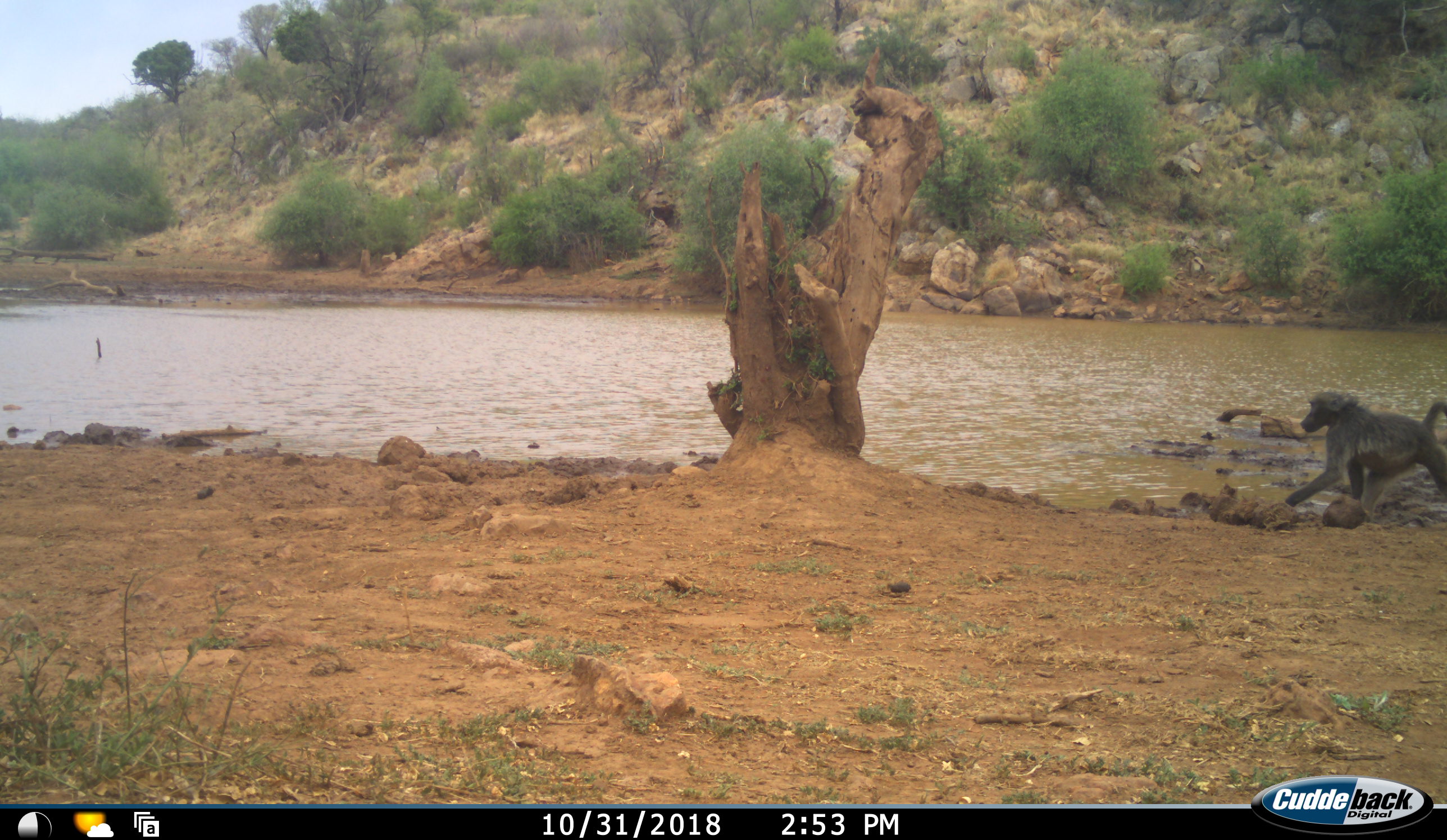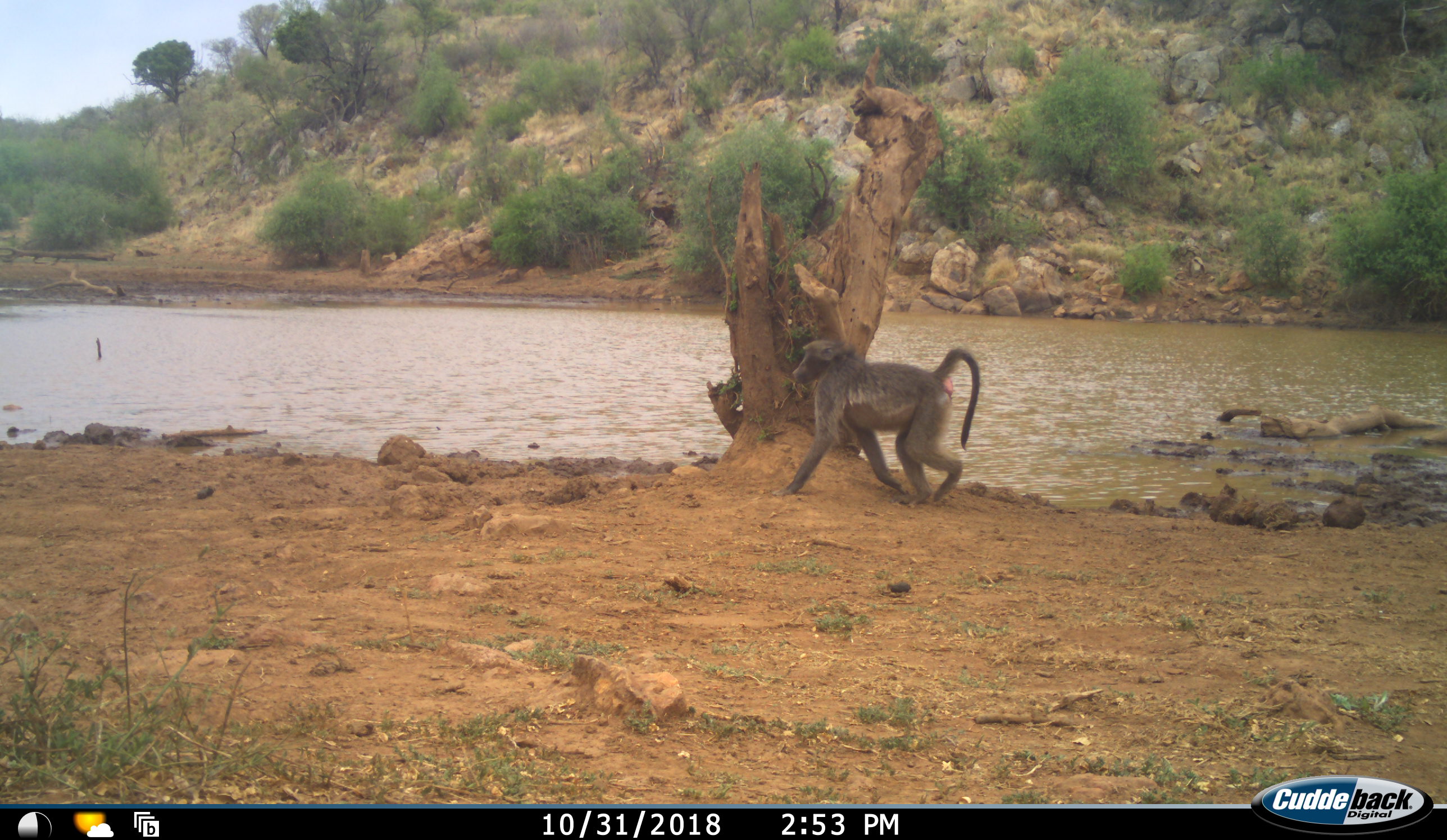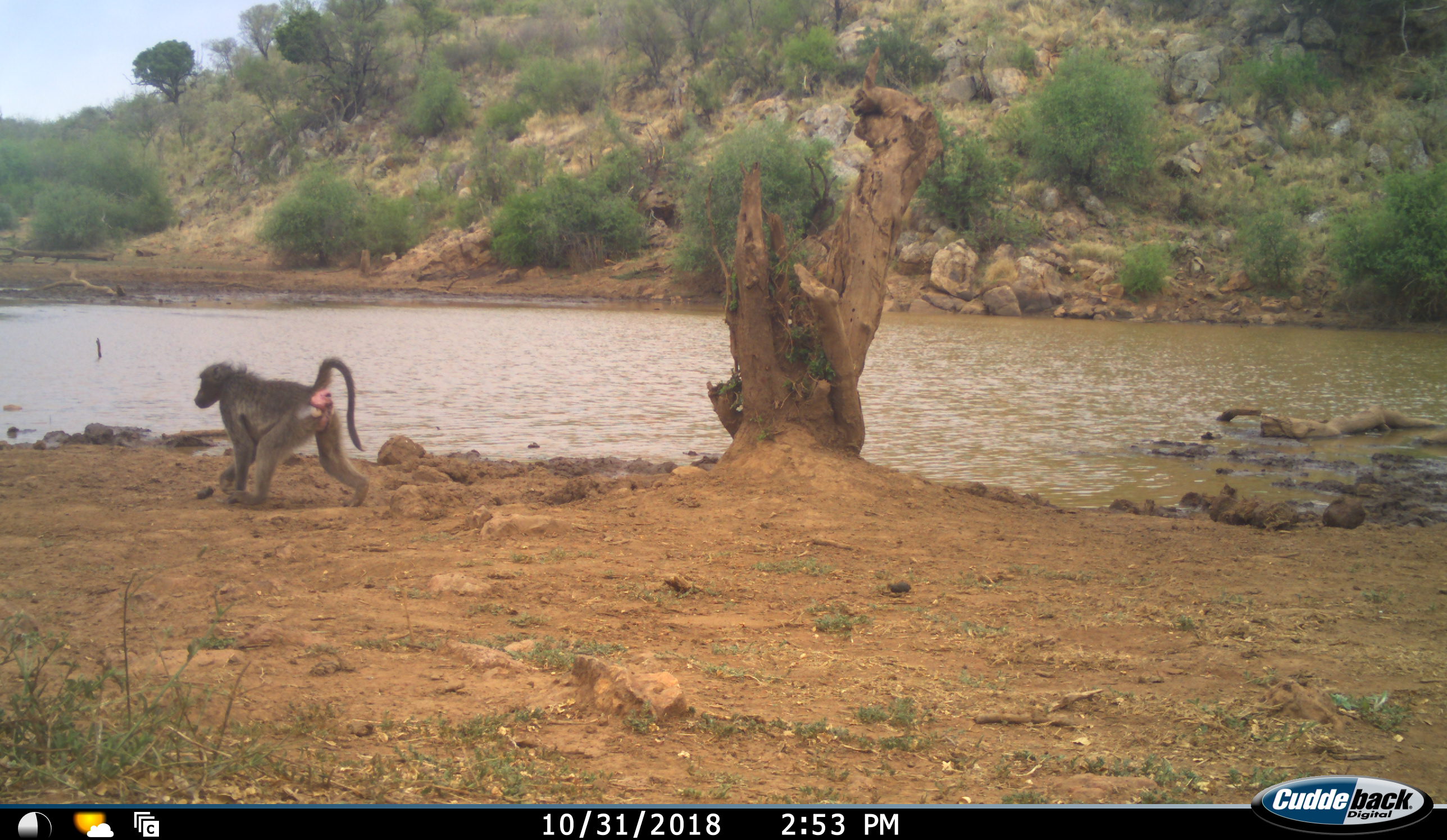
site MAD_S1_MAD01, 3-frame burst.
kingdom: Animalia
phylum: Chordata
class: Mammalia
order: Primates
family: Cercopithecidae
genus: Papio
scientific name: Papio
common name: baboon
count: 1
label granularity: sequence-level